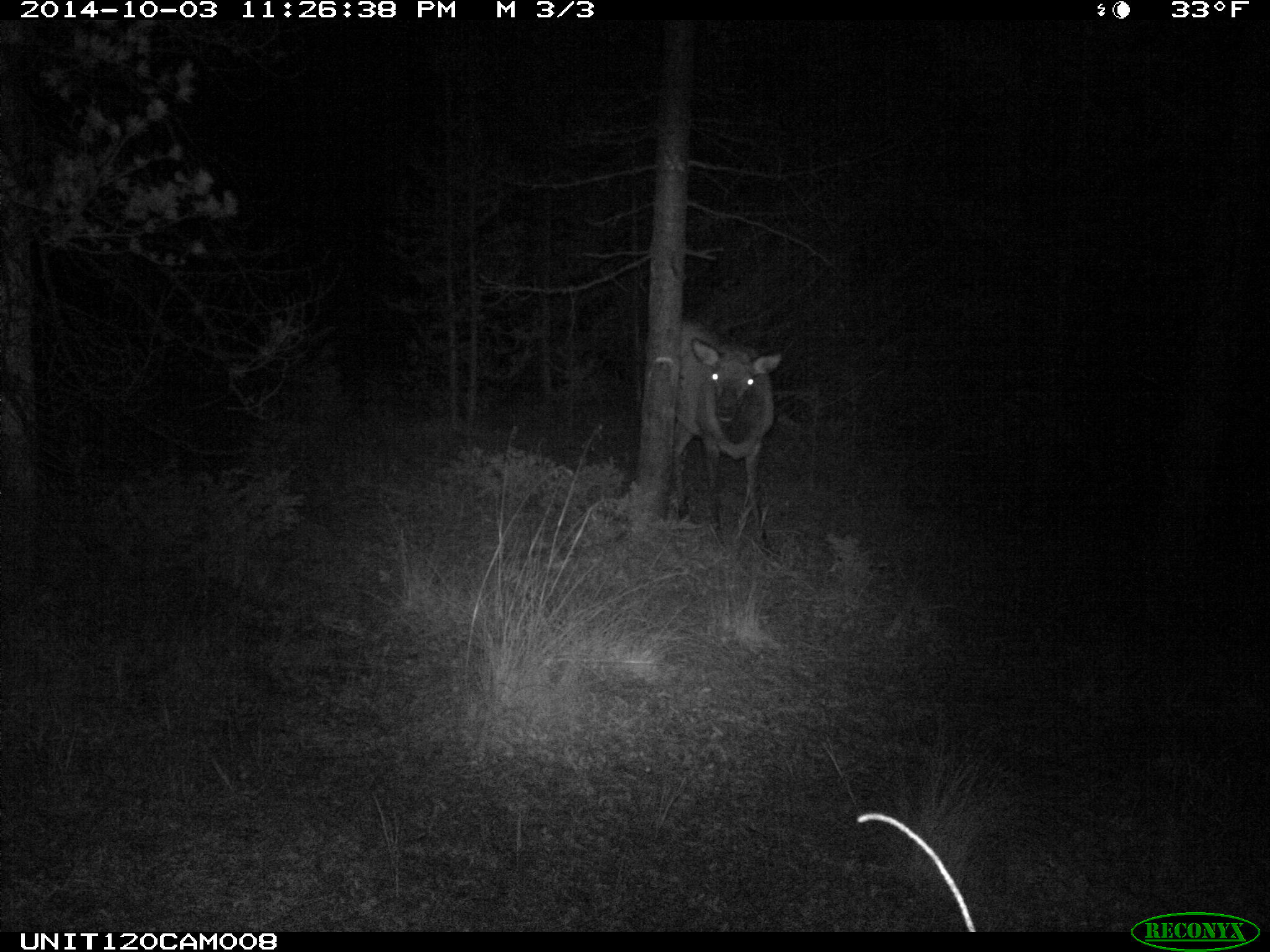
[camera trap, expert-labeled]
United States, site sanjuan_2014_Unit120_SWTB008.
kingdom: Animalia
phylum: Chordata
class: Mammalia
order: Artiodactyla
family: Cervidae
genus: Cervus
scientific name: Cervus elaphus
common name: red deer